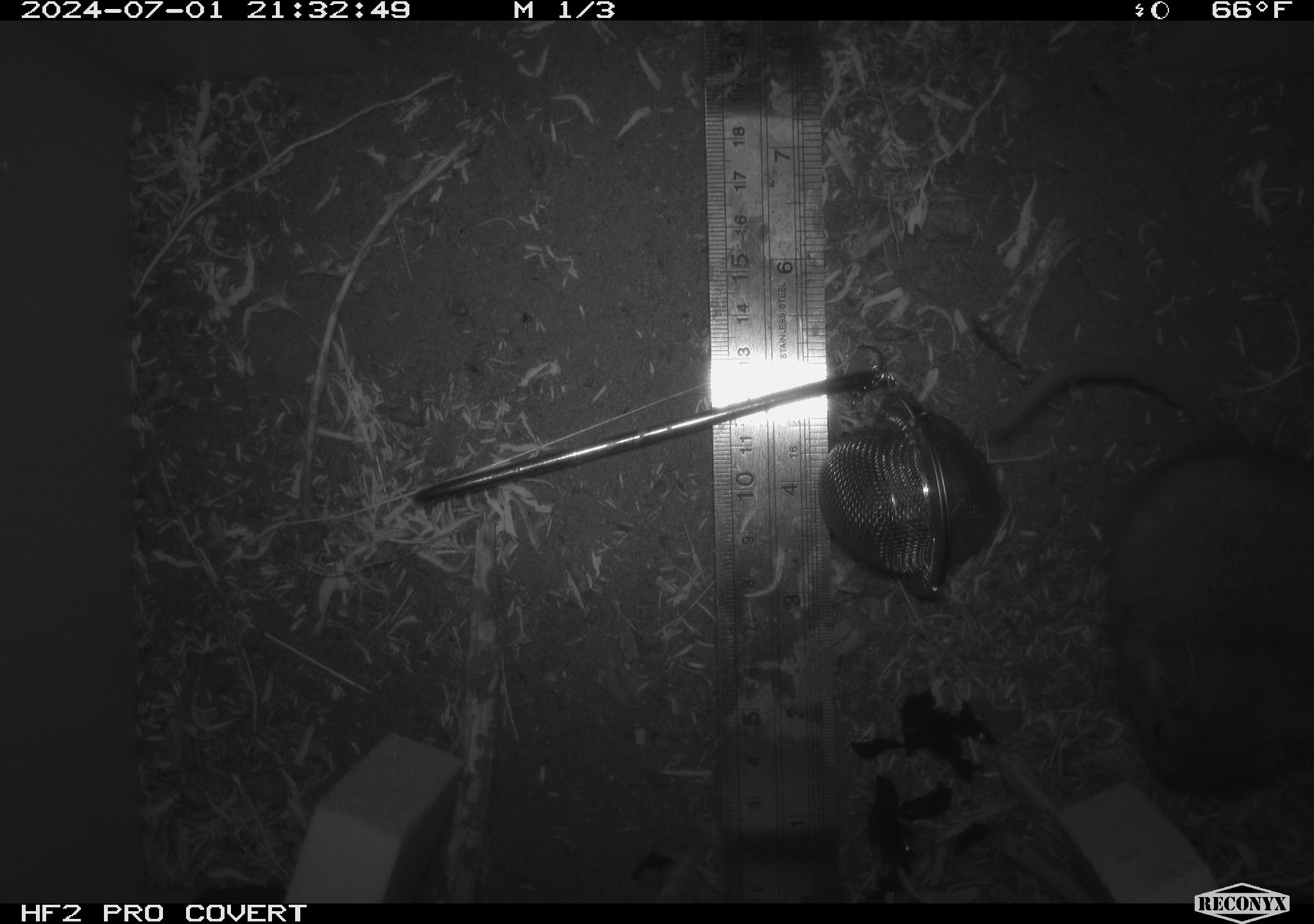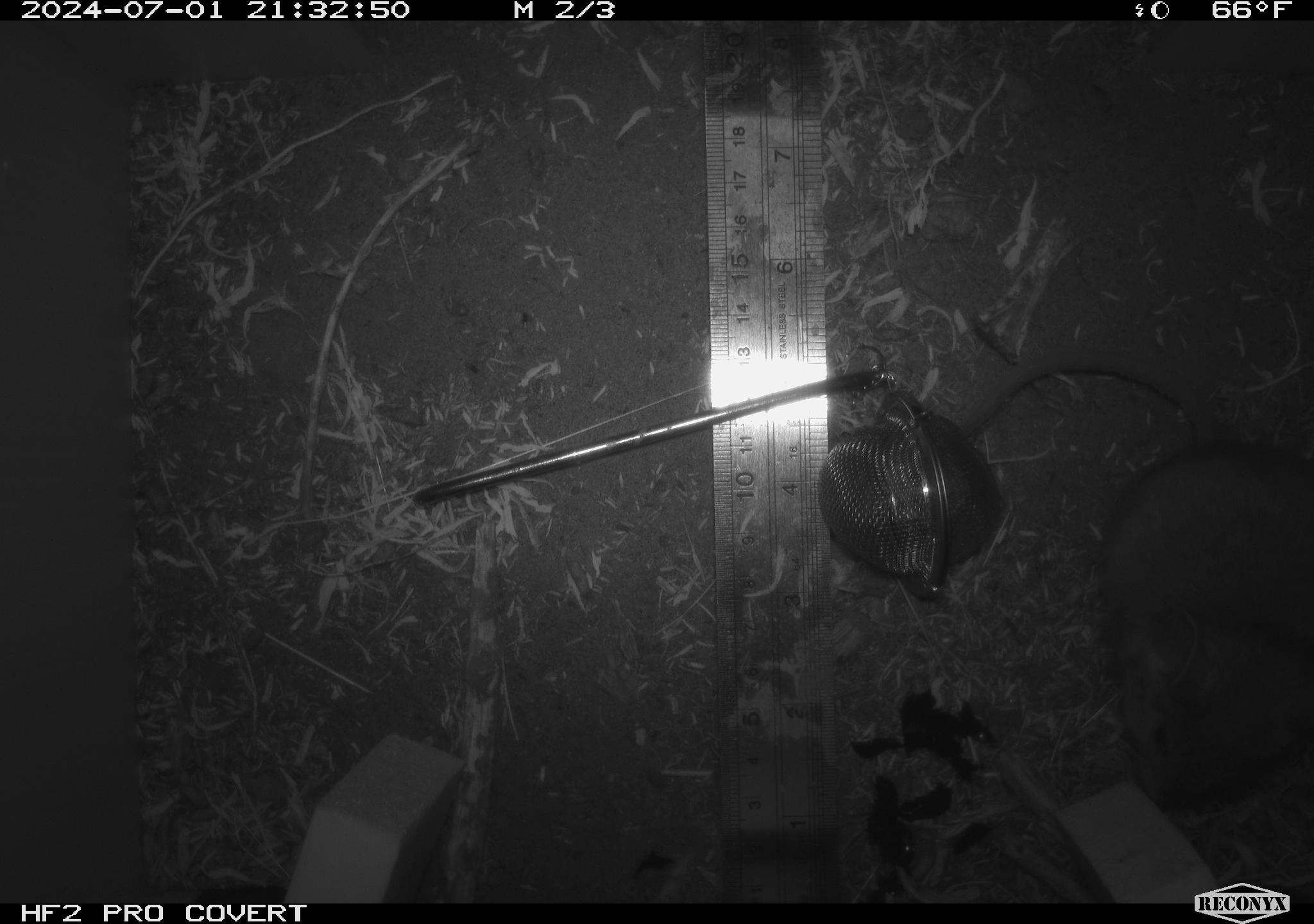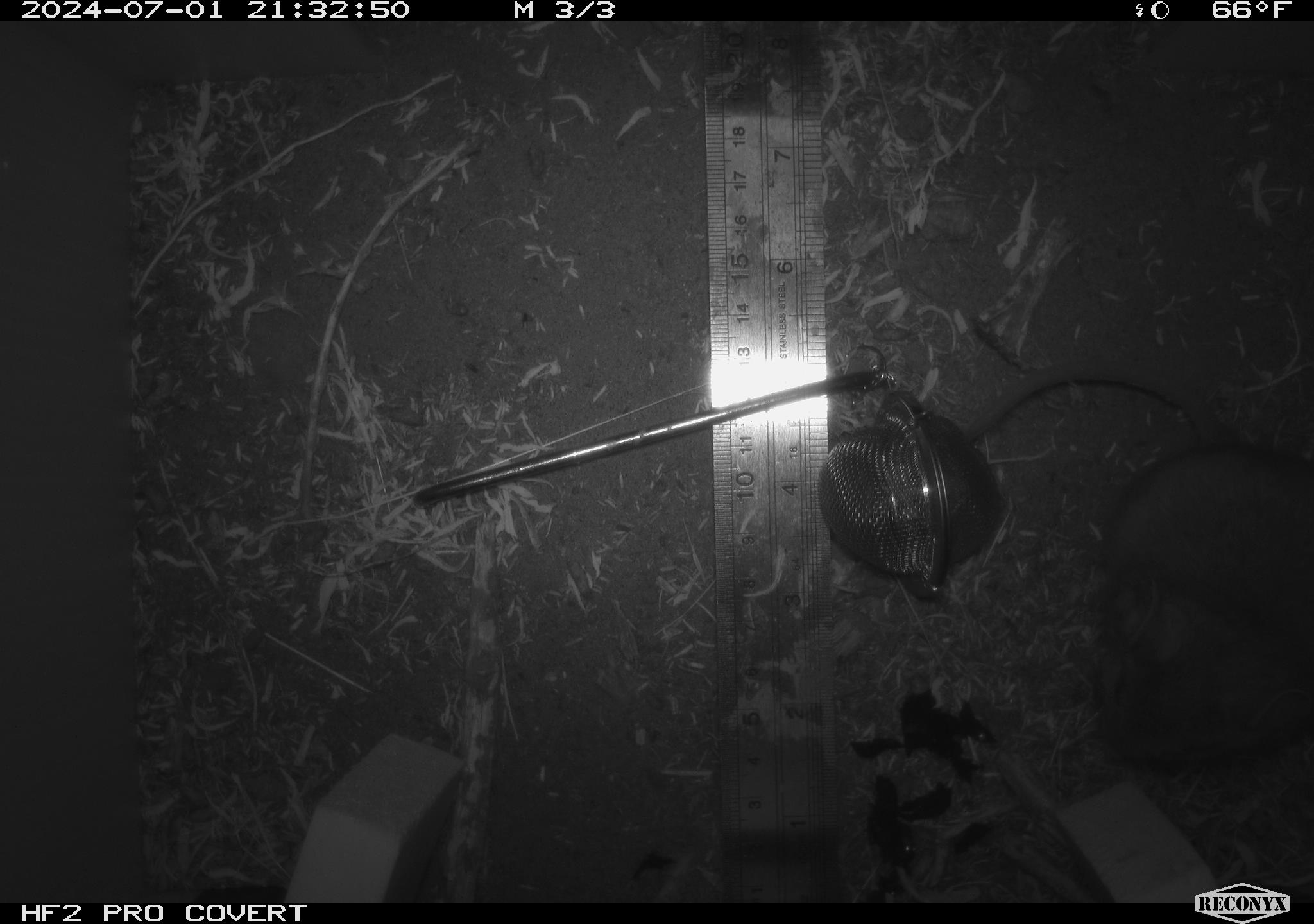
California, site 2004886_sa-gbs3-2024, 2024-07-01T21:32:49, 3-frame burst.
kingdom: Animalia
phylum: Chordata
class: Mammalia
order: Rodentia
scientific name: Rodentia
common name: woodrat or rat or mouse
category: woodrat or rat or mouse species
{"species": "woodrat or rat or mouse species (woodrat or rat or mouse) (Rodentia)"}